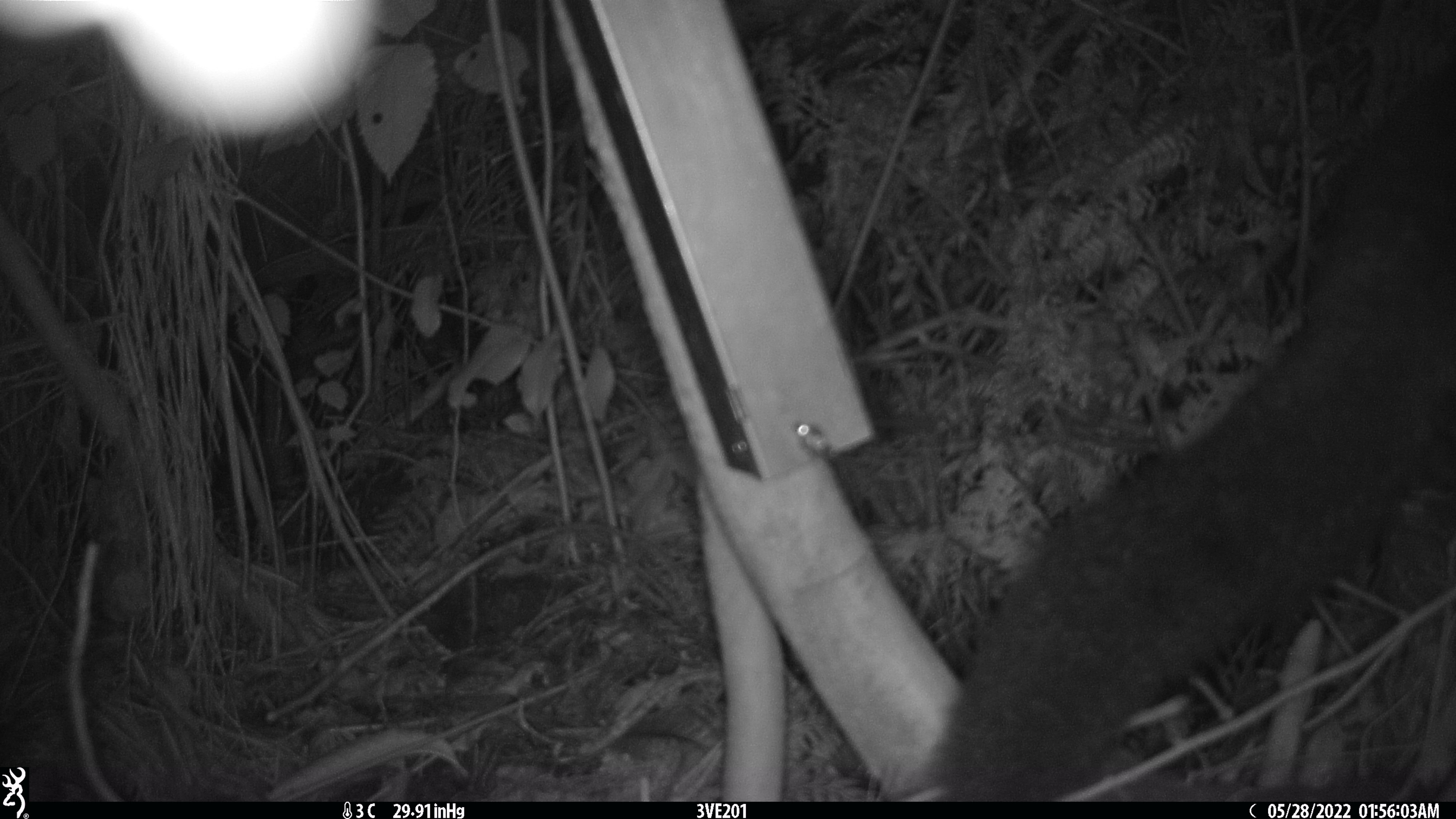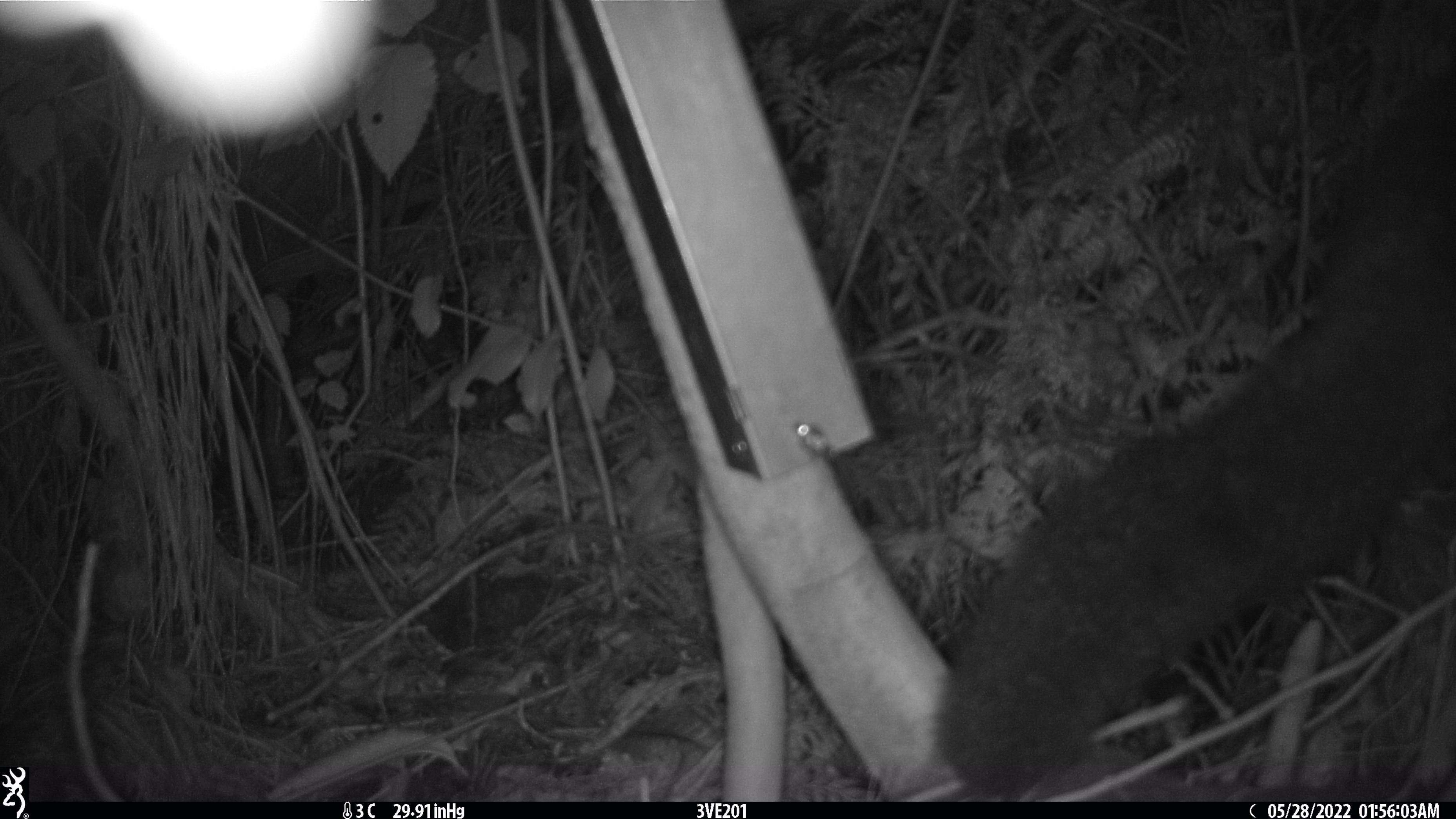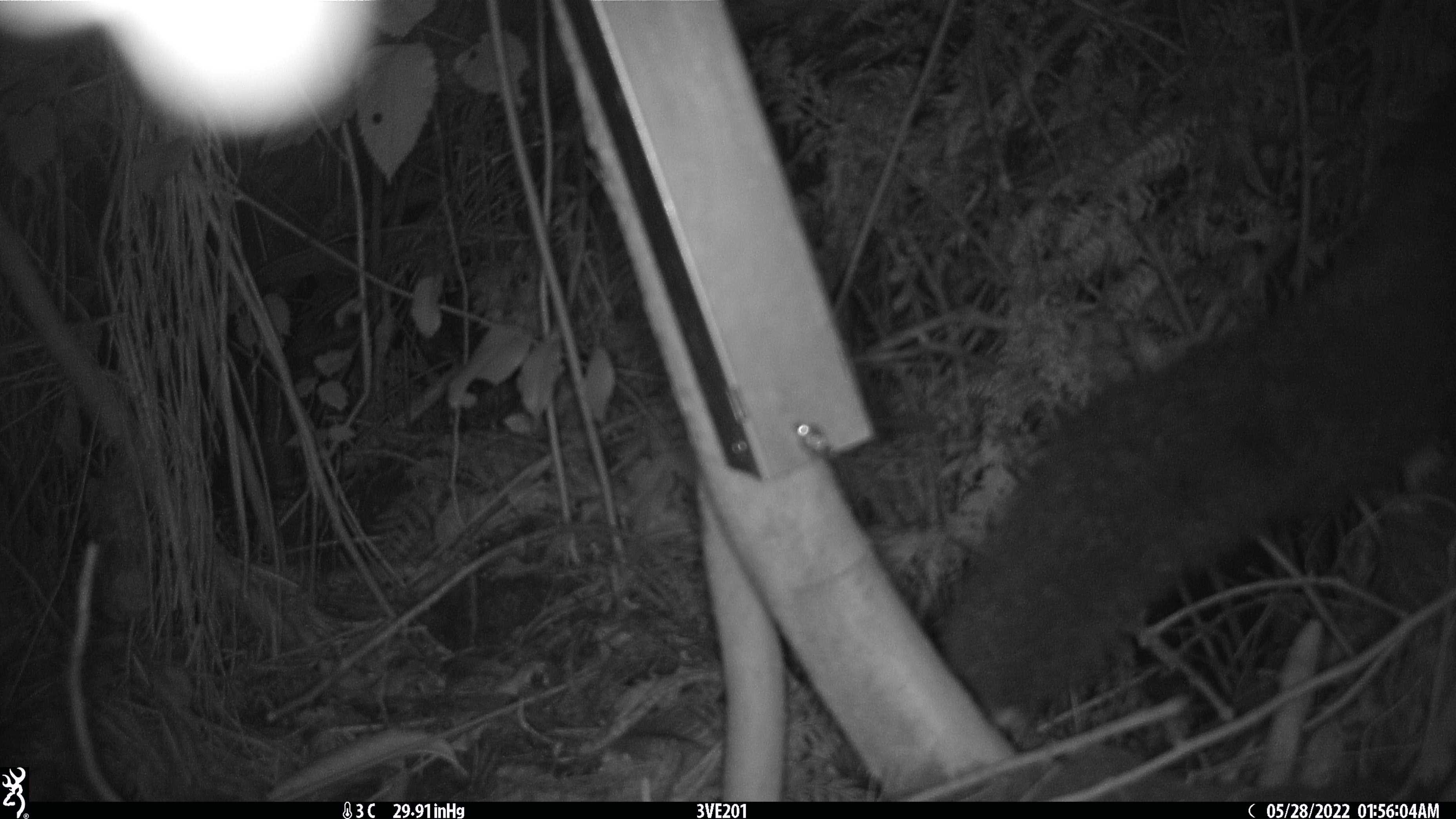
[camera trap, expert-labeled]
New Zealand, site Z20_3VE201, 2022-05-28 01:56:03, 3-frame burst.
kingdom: Animalia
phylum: Chordata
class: Mammalia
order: Diprotodontia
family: Phalangeridae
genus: Trichosurus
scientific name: Trichosurus vulpecula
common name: common brushtail possum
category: possum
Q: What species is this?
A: Possum (common brushtail possum) (Trichosurus vulpecula).